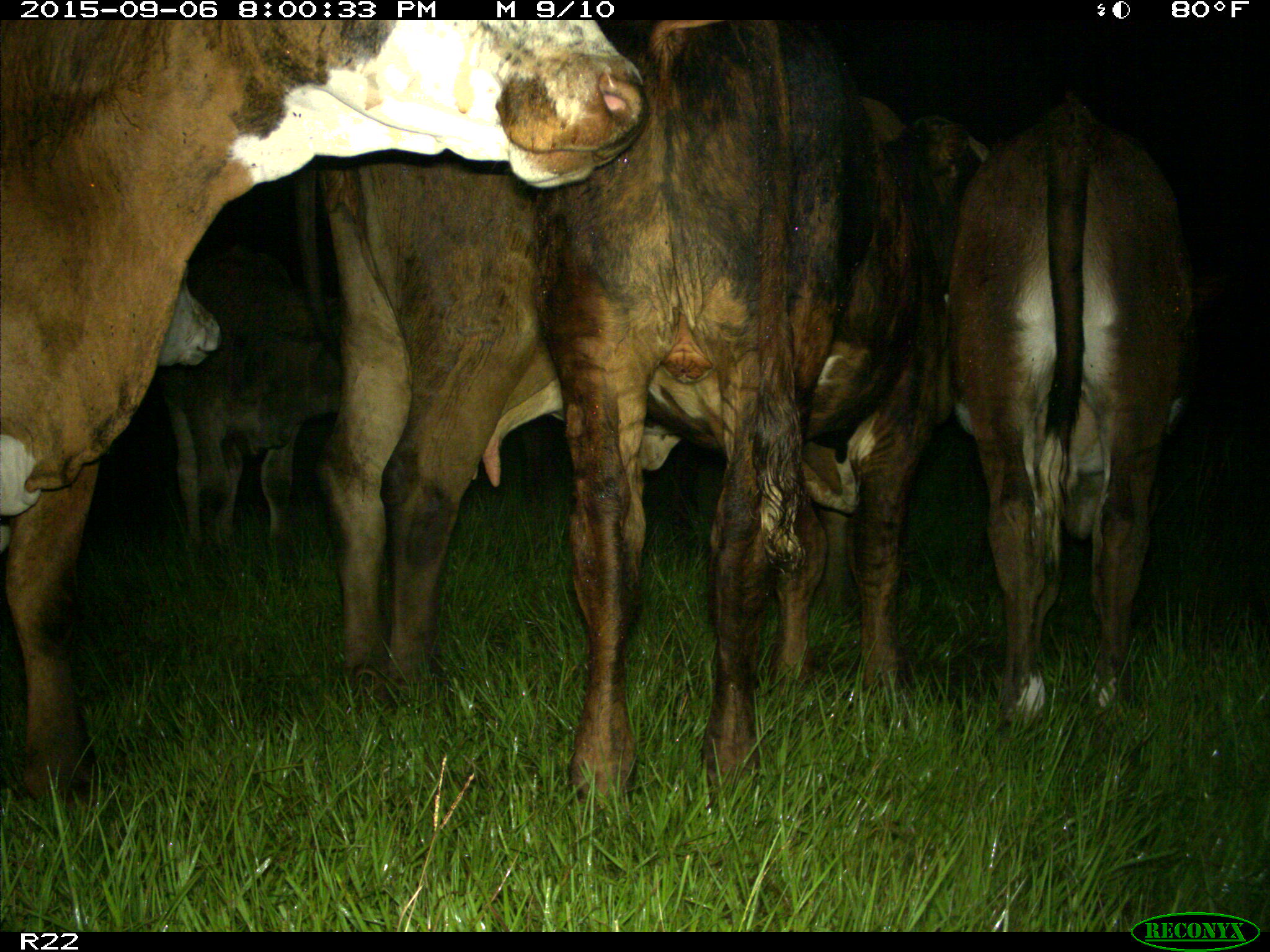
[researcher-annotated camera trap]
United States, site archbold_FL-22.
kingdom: Animalia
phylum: Chordata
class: Mammalia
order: Artiodactyla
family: Bovidae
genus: Bos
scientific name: Bos taurus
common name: domestic cow